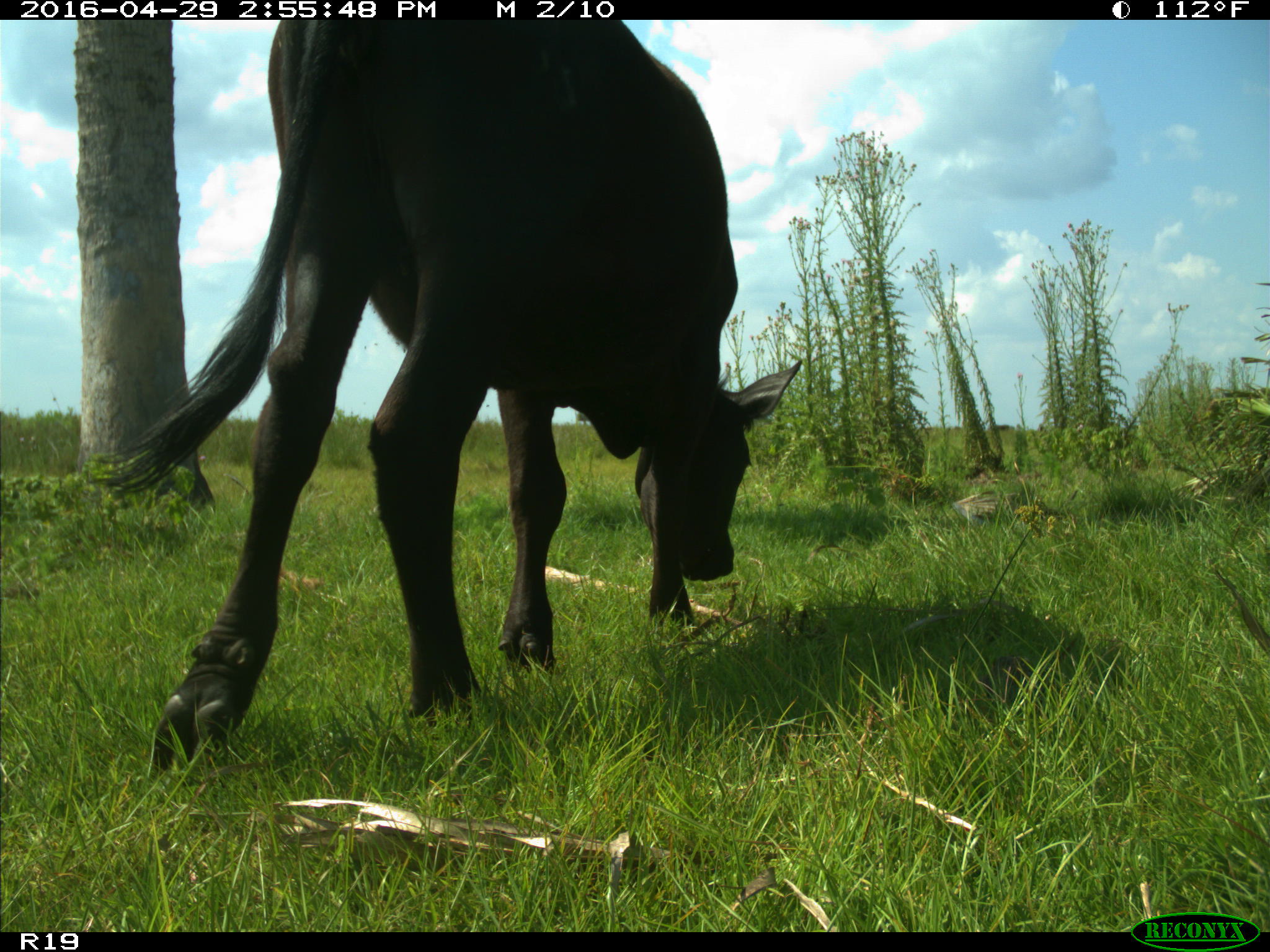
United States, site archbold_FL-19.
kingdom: Animalia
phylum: Chordata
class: Mammalia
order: Artiodactyla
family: Bovidae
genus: Bos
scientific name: Bos taurus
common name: domestic cow